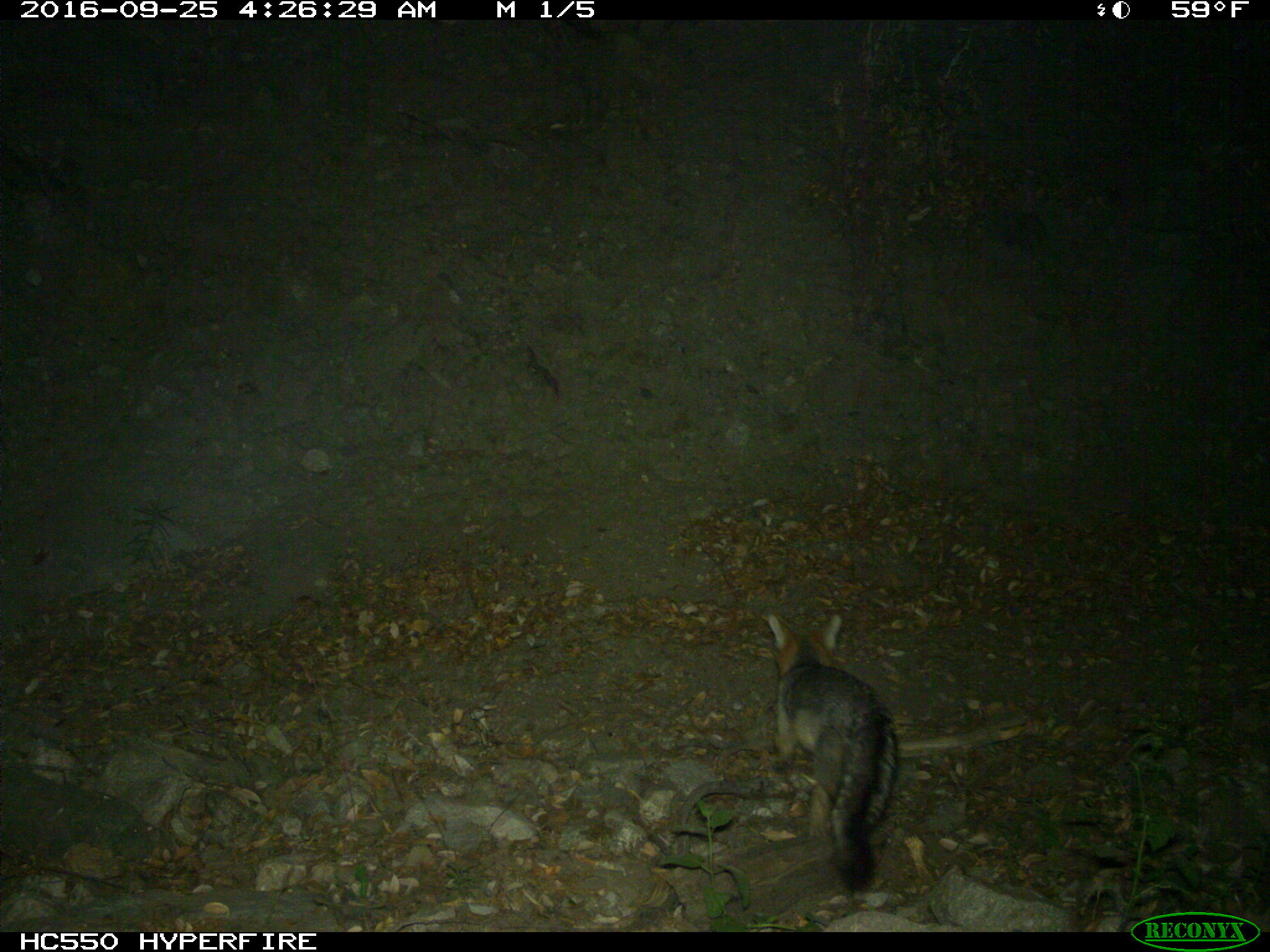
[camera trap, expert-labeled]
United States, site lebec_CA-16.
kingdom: Animalia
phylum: Chordata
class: Mammalia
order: Carnivora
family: Canidae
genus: Urocyon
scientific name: Urocyon cinereoargenteus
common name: gray fox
Urocyon cinereoargenteus (gray fox).